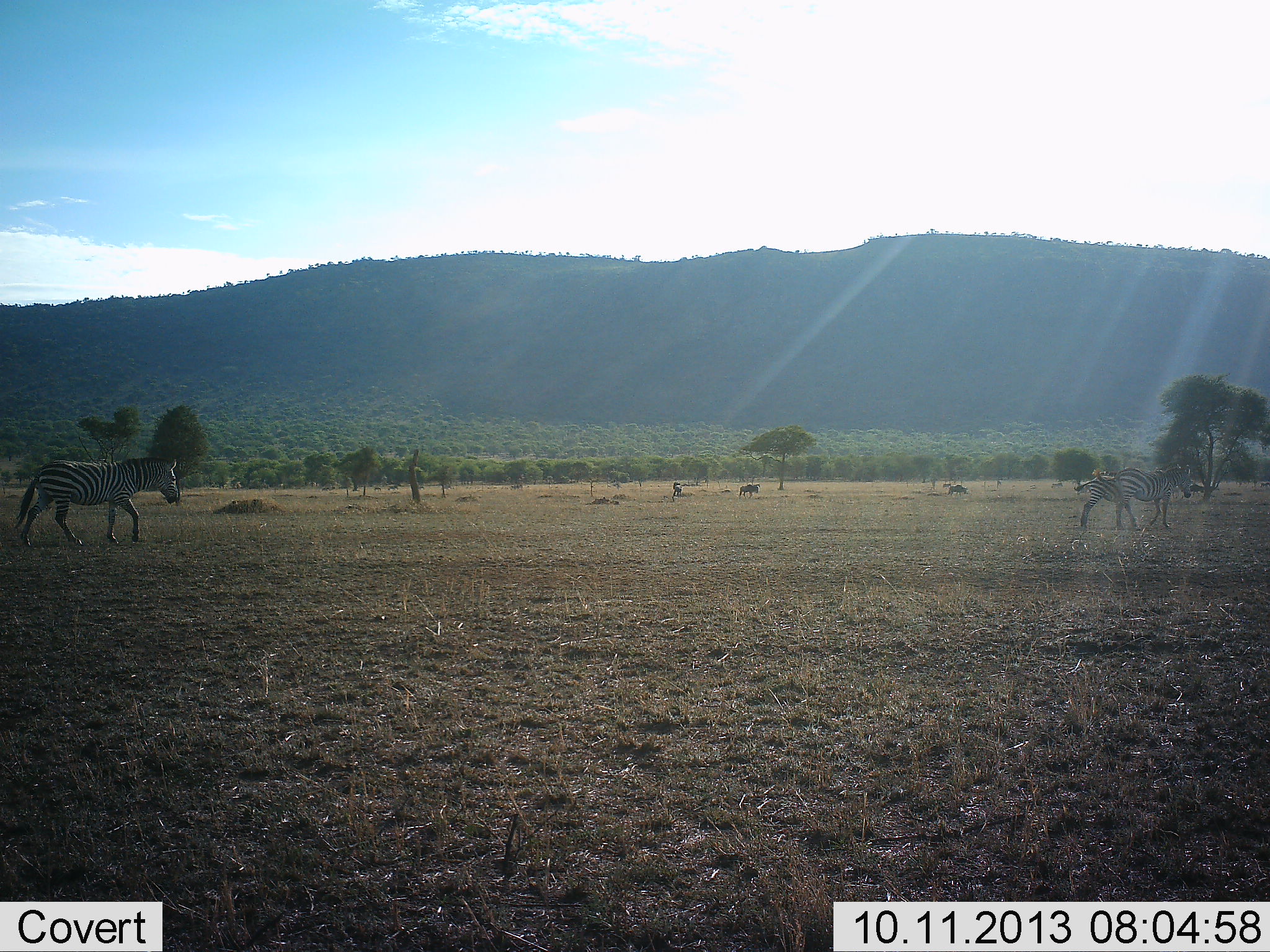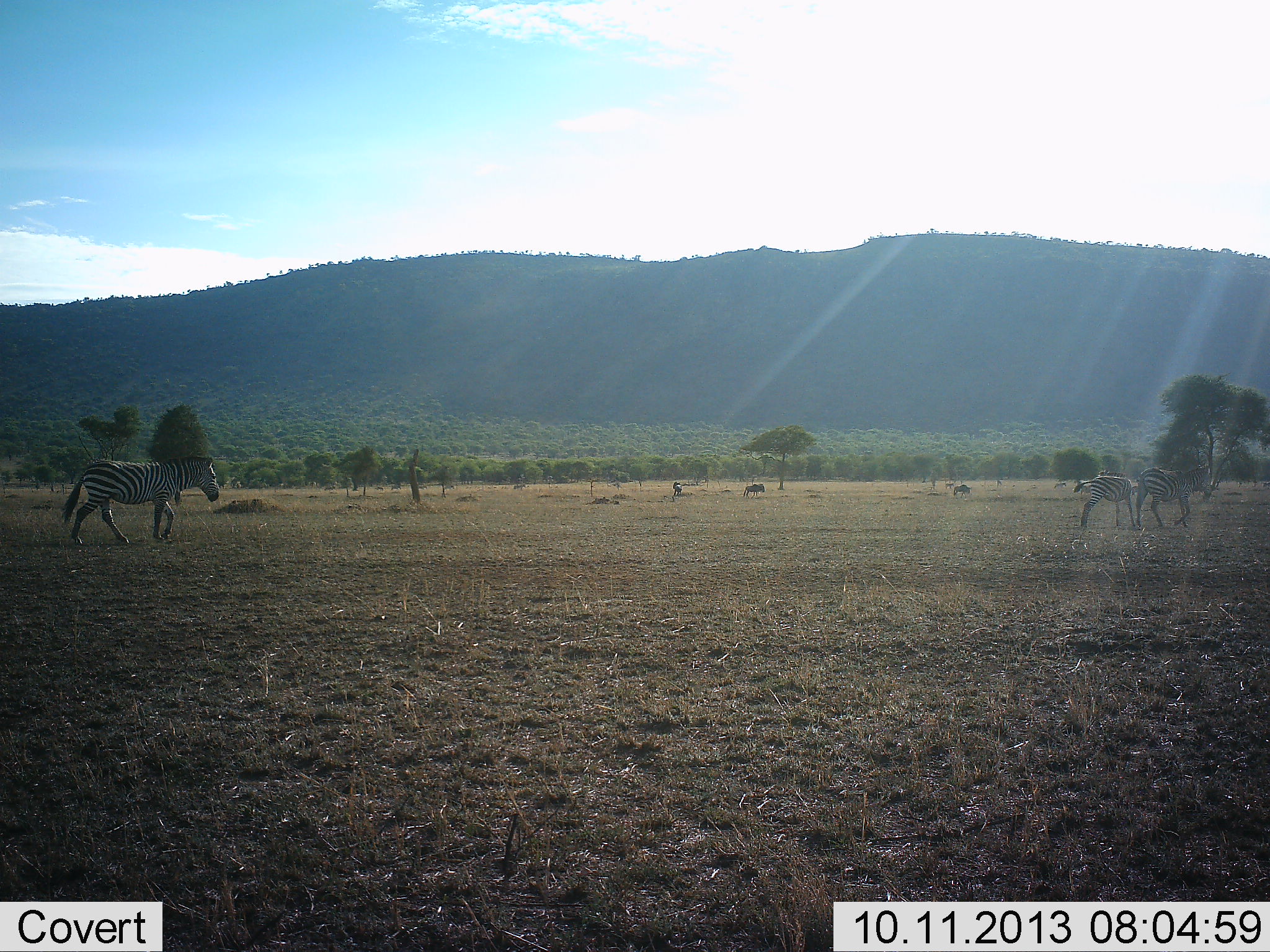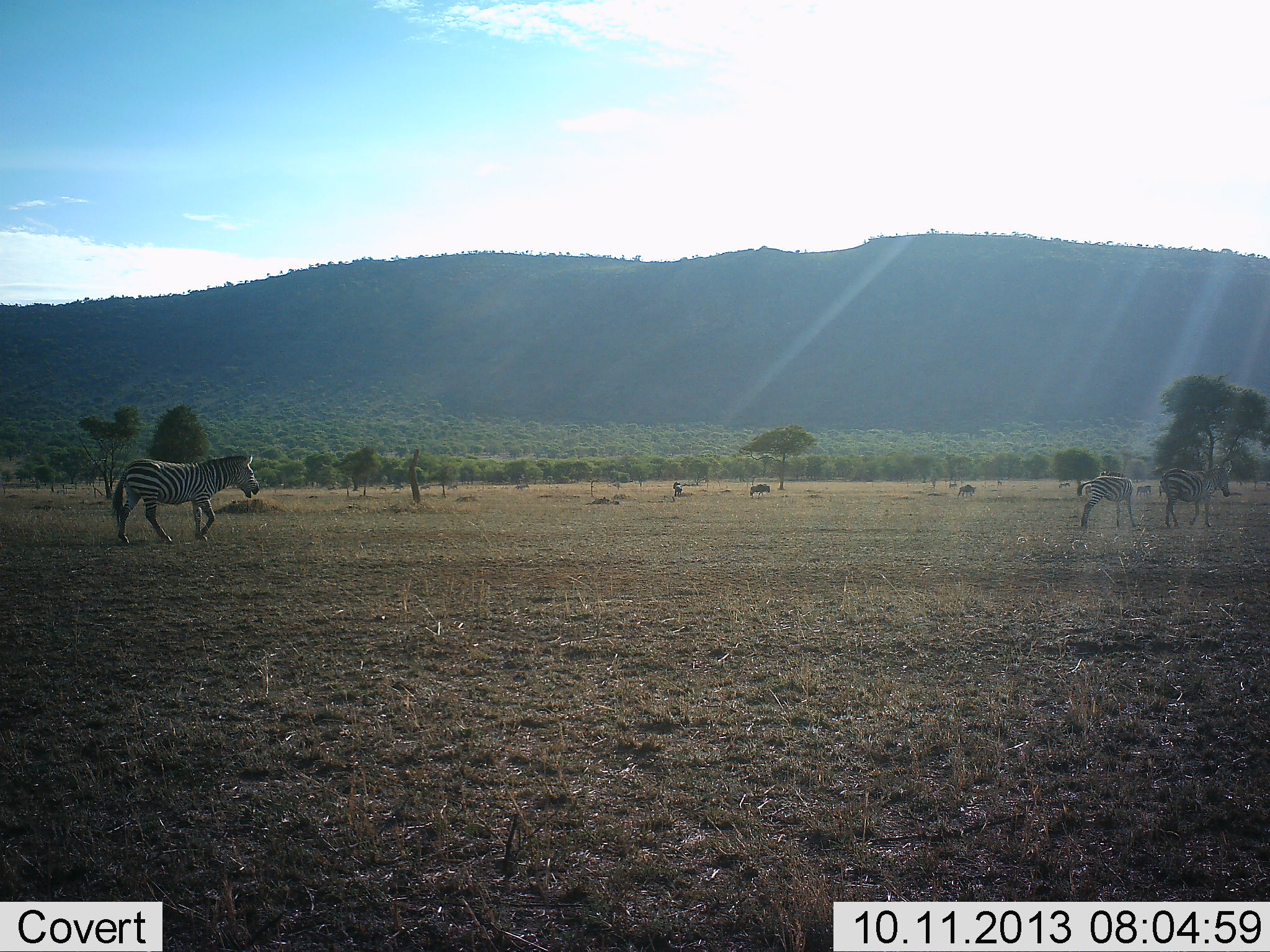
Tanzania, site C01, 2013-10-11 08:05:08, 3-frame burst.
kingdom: Animalia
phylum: Chordata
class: Mammalia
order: Perissodactyla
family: Equidae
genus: Equus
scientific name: Equus quagga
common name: plains zebra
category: zebra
Zebra (plains zebra) (Equus quagga), count 3. Behavior (volunteer vote fractions): standing 28%, resting 0%, moving 89%, interacting 6%. Young present (vote fraction): 6%. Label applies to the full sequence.